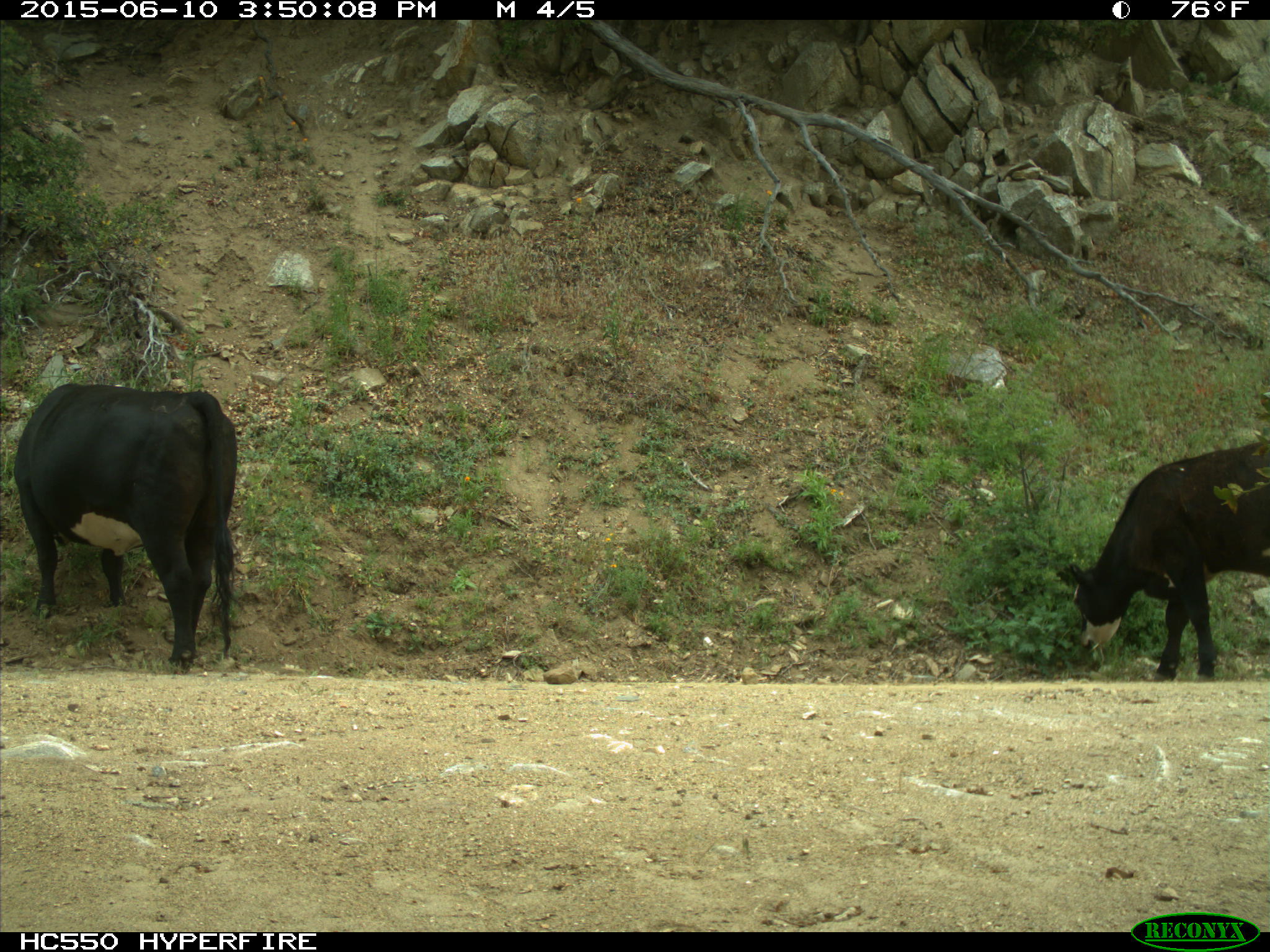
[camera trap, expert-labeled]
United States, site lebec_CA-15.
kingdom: Animalia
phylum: Chordata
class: Mammalia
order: Artiodactyla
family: Bovidae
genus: Bos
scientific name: Bos taurus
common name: domestic cow